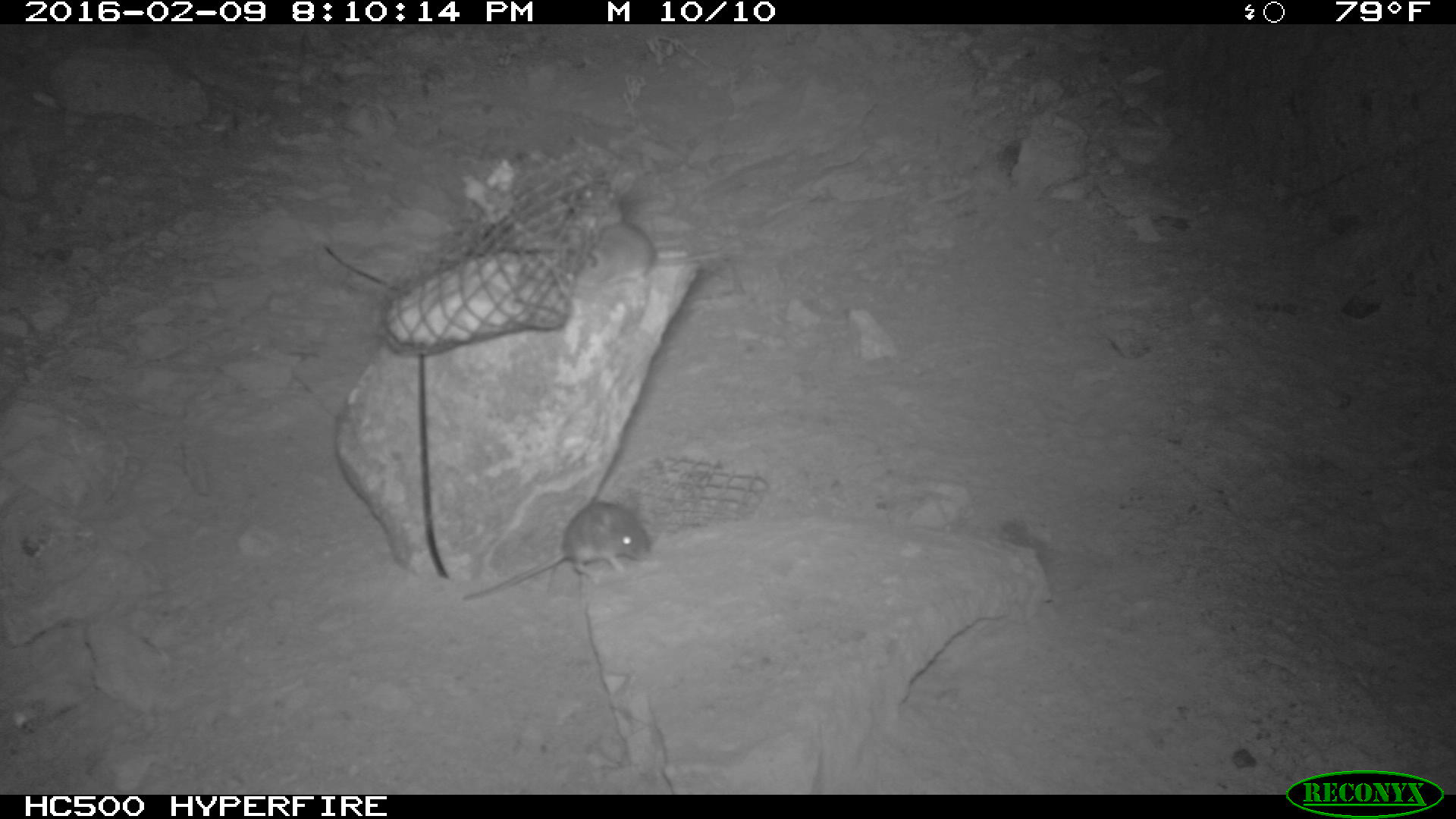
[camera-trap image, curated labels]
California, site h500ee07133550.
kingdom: Animalia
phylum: Chordata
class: Mammalia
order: Rodentia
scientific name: Rodentia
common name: rodent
Rodent (Rodentia).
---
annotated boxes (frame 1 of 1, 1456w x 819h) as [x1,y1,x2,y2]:
rodent: [461,494,651,601]; [572,184,761,290]